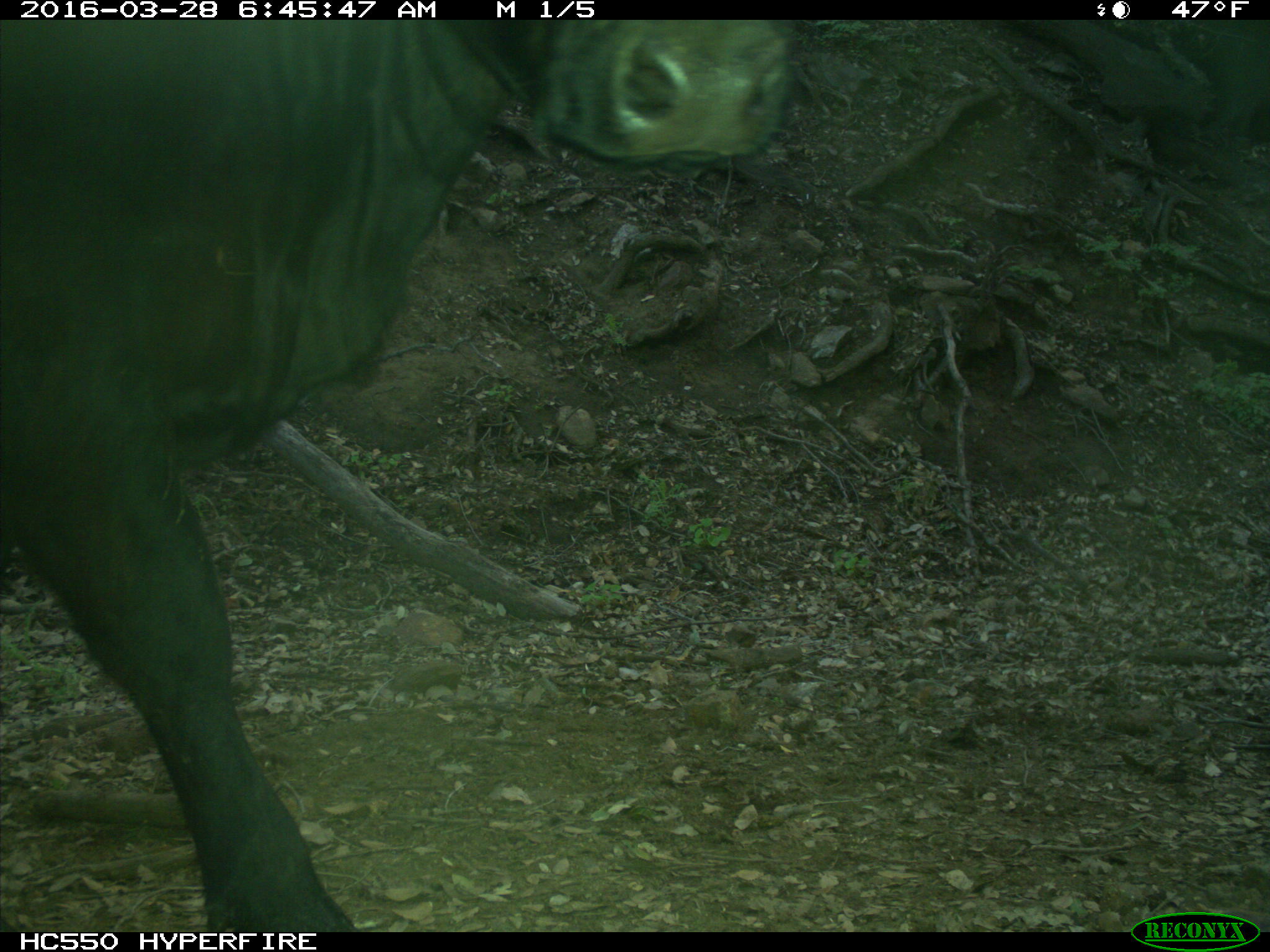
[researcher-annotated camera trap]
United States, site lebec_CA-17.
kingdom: Animalia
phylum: Chordata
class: Mammalia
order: Artiodactyla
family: Bovidae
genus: Bos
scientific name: Bos taurus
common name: domestic cow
Bos taurus (domestic cow).